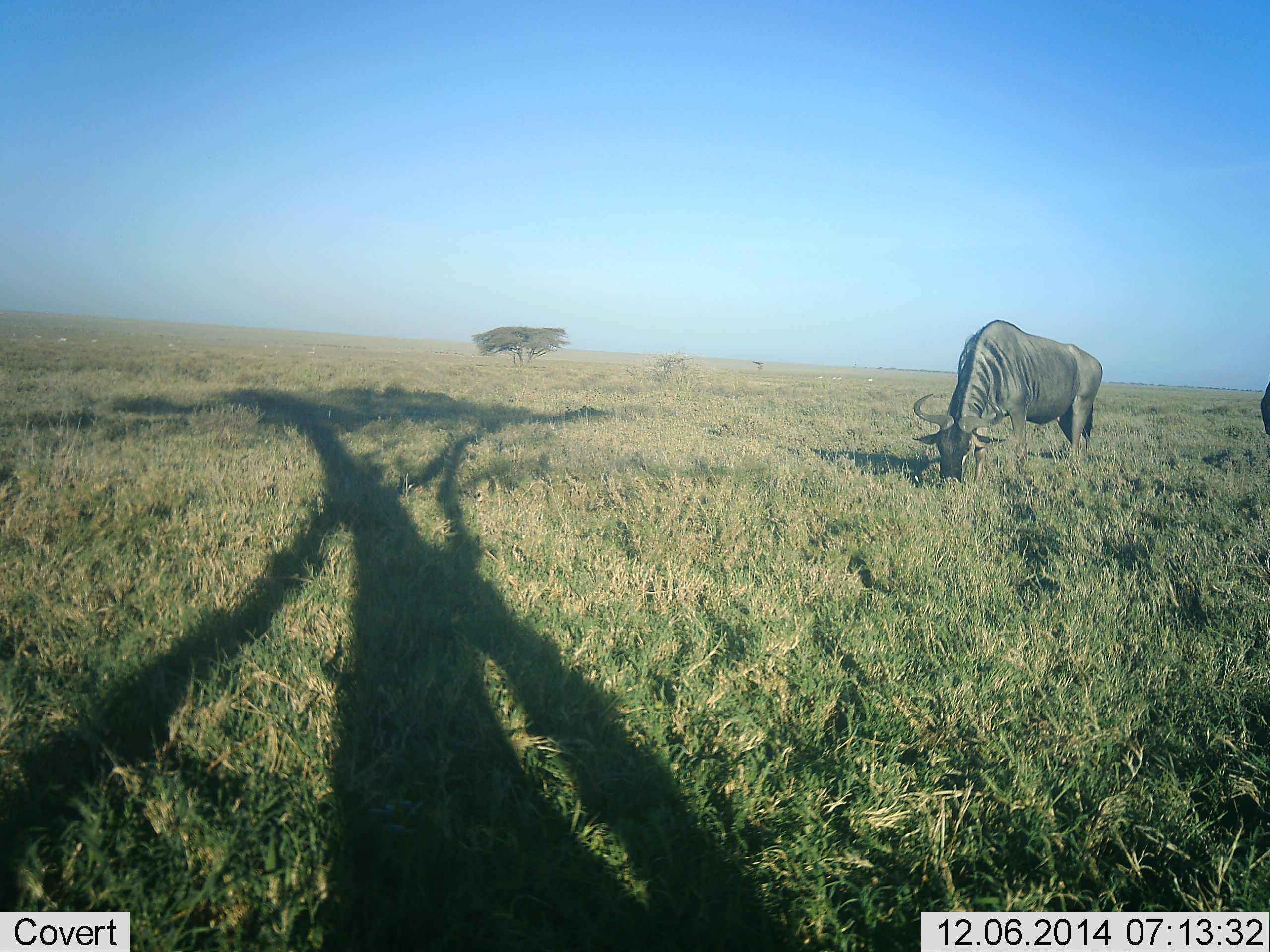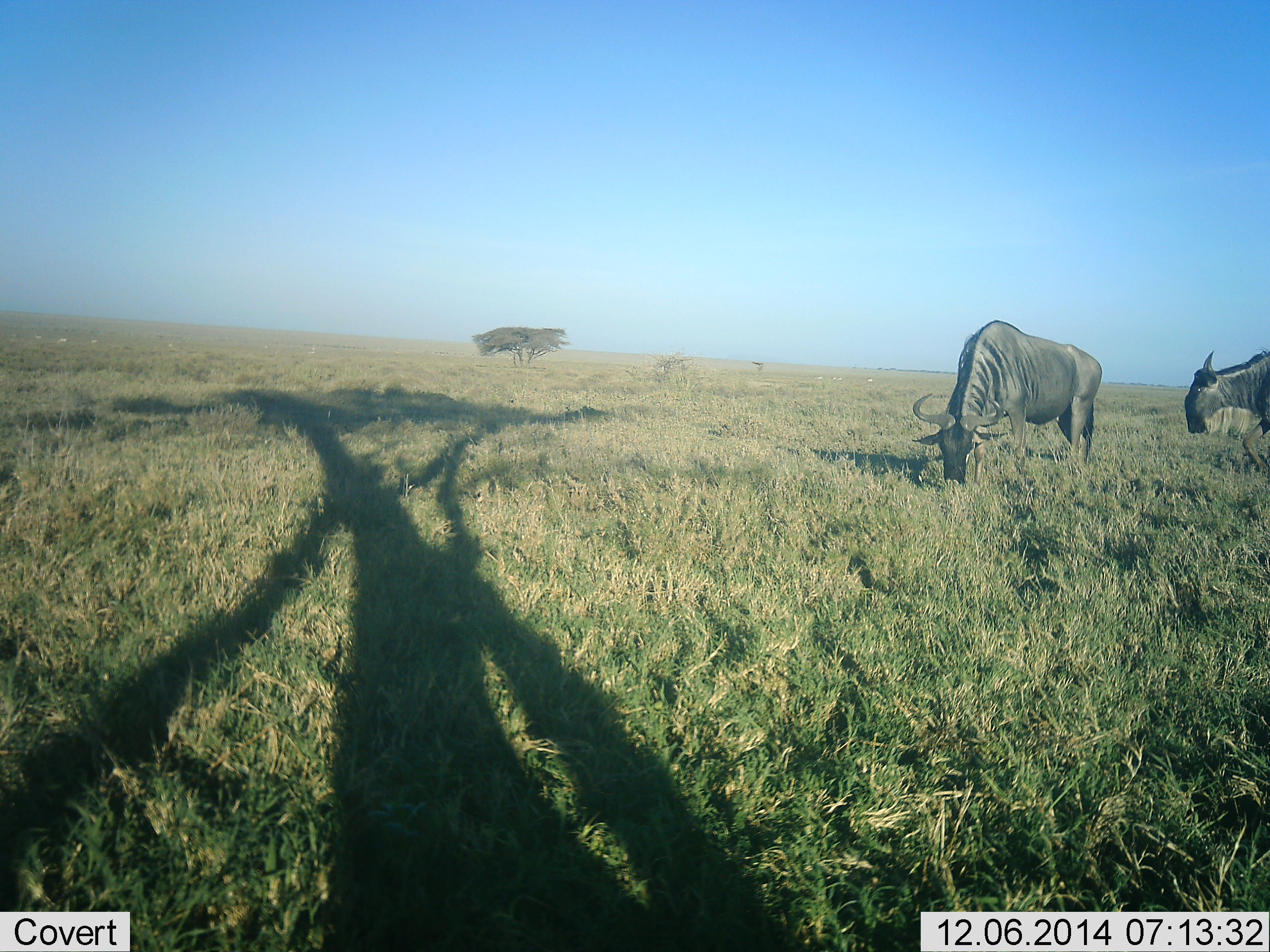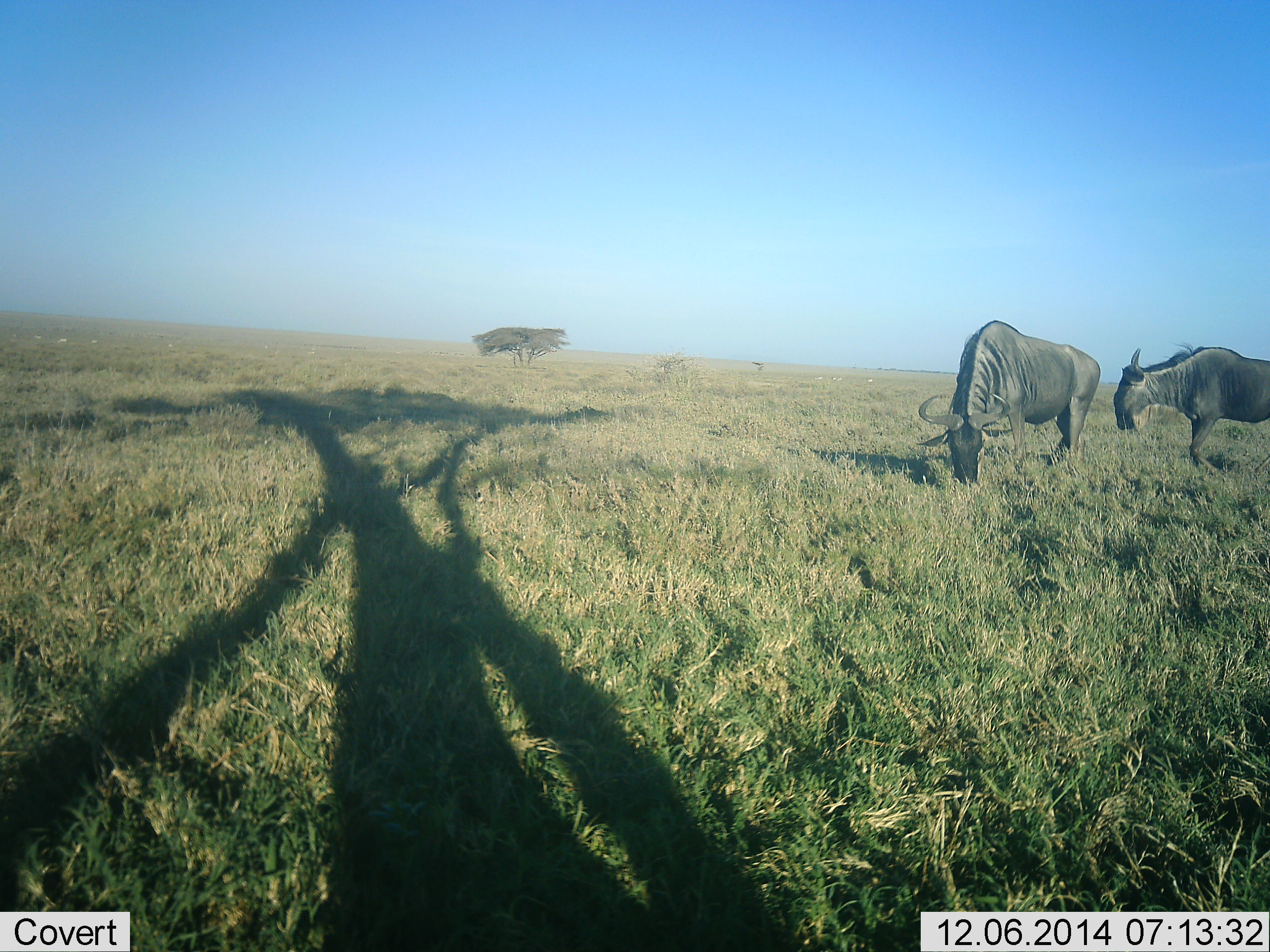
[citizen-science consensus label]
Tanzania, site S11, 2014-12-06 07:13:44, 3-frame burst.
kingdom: Animalia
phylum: Chordata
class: Mammalia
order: Artiodactyla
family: Bovidae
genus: Connochaetes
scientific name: Connochaetes taurinus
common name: blue wildebeest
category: wildebeest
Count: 2.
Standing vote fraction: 20%.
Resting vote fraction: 0%.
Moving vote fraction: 60%.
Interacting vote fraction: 0%.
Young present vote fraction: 0%.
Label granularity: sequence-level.